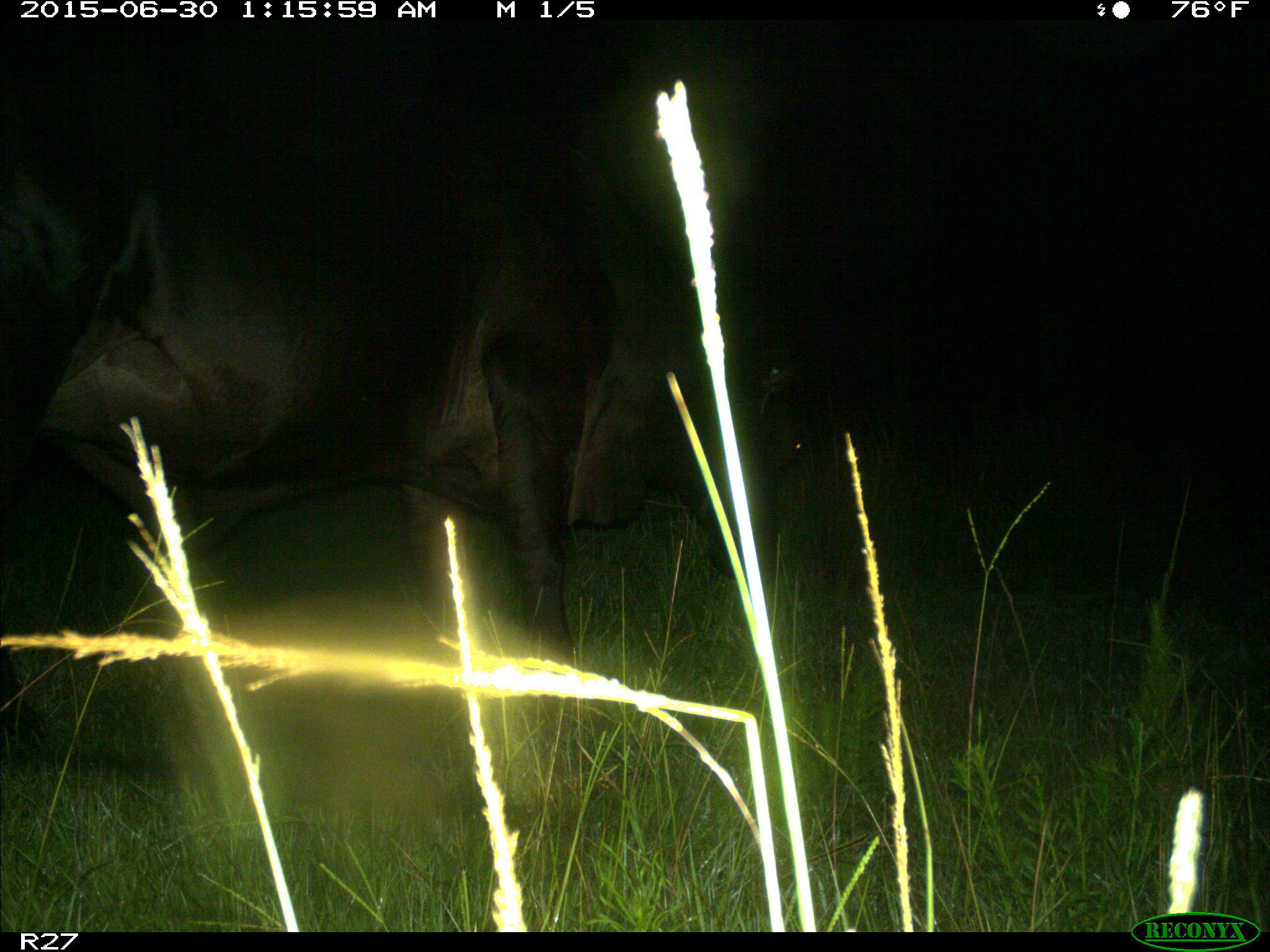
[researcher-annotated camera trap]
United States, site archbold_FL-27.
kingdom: Animalia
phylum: Chordata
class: Mammalia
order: Artiodactyla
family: Bovidae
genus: Bos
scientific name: Bos taurus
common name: domestic cow